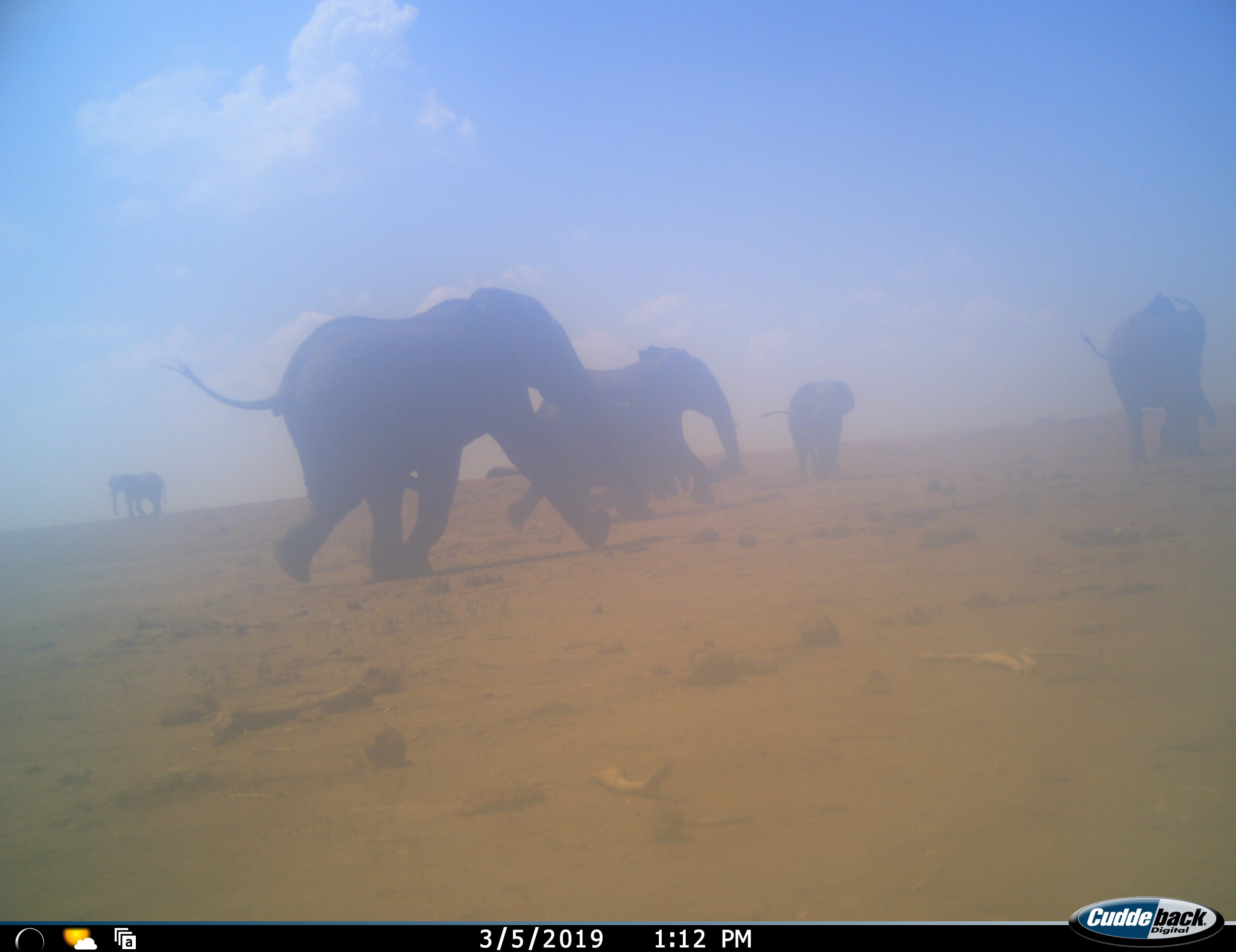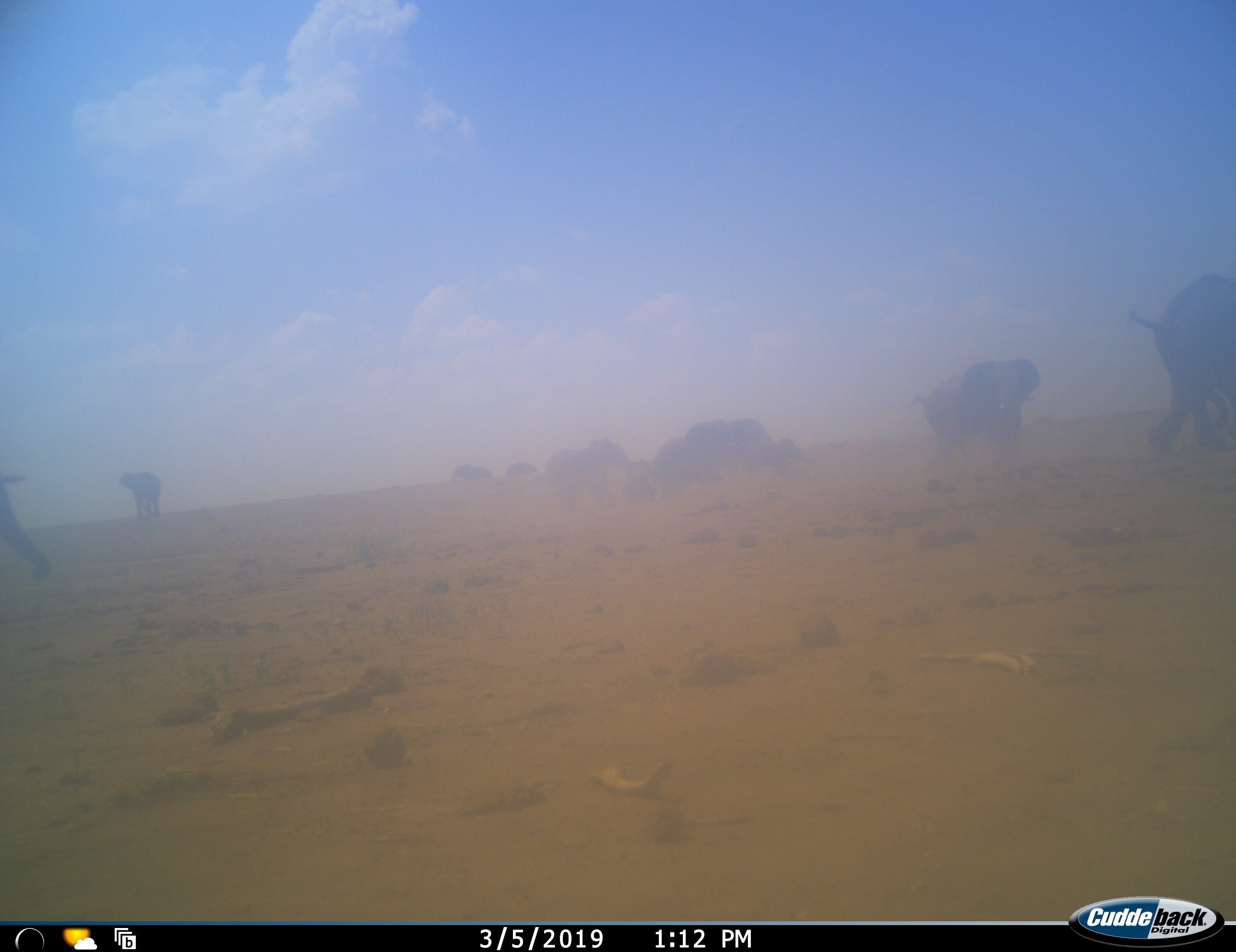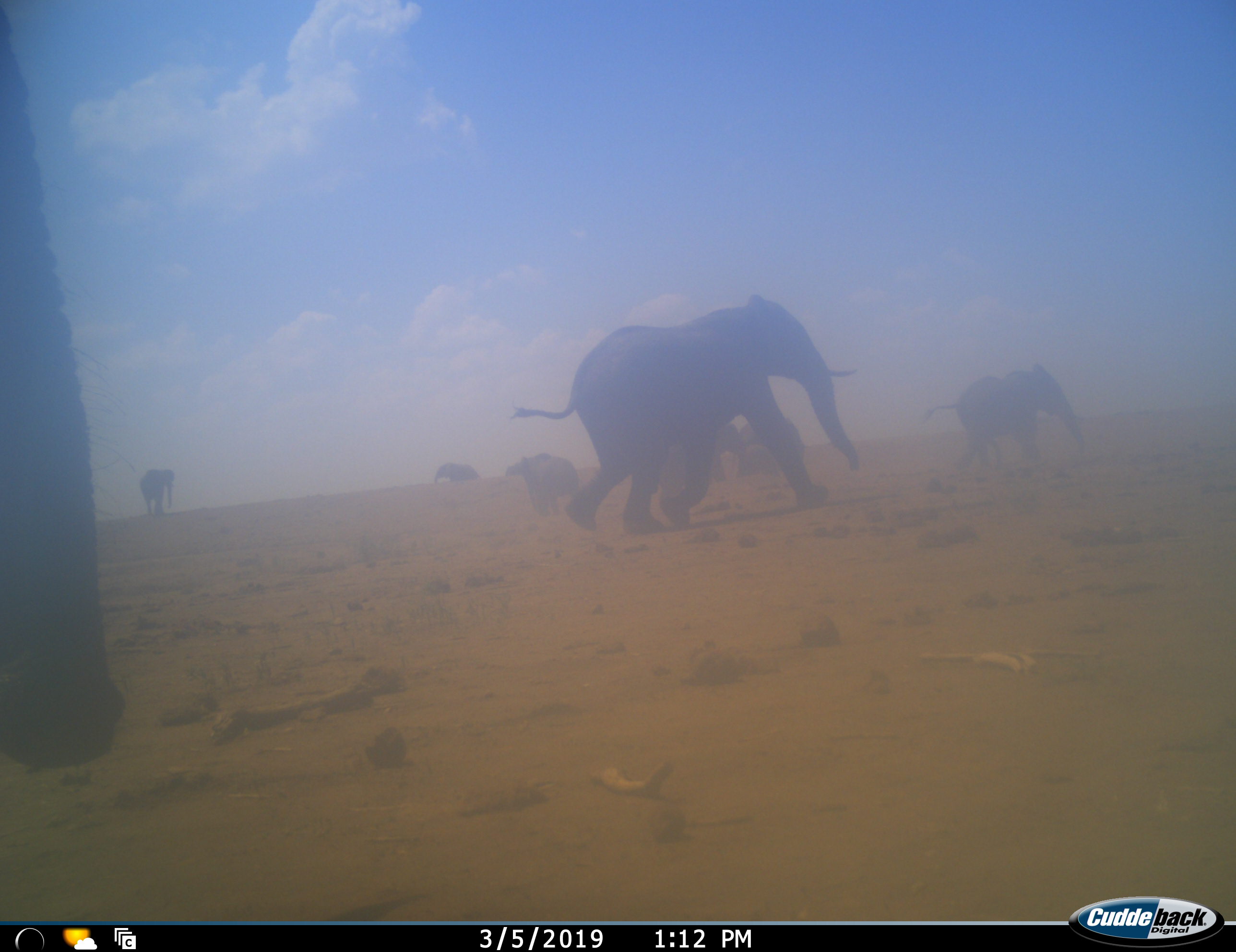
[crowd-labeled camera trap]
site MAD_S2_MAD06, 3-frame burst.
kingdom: Animalia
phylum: Chordata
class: Mammalia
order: Proboscidea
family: Elephantidae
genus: Loxodonta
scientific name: Loxodonta africana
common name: african bush elephant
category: elephant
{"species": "elephant (african bush elephant) (Loxodonta africana)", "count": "8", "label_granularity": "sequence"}